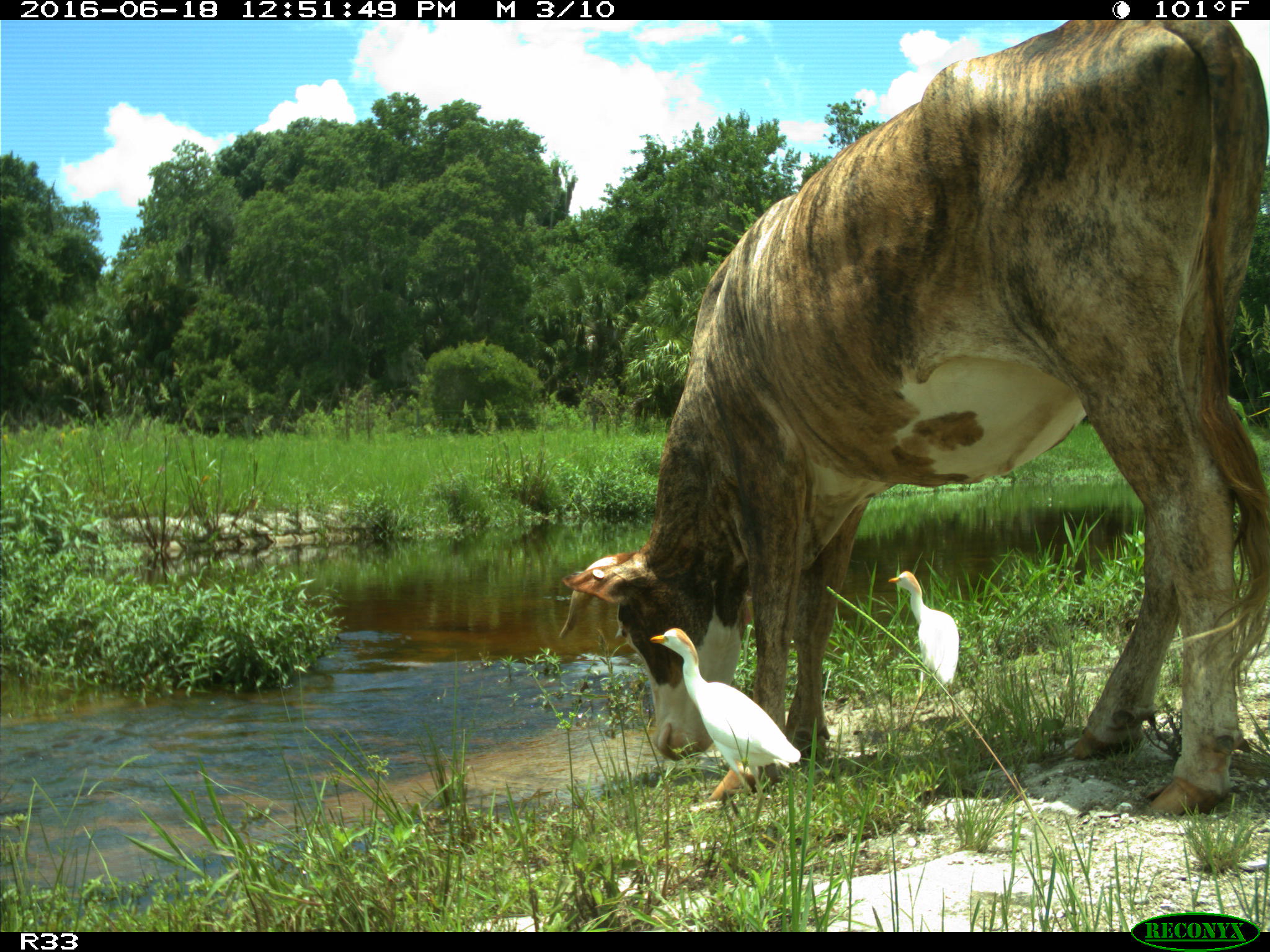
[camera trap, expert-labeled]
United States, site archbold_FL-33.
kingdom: Animalia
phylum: Chordata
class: Mammalia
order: Artiodactyla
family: Bovidae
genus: Bos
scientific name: Bos taurus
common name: domestic cow